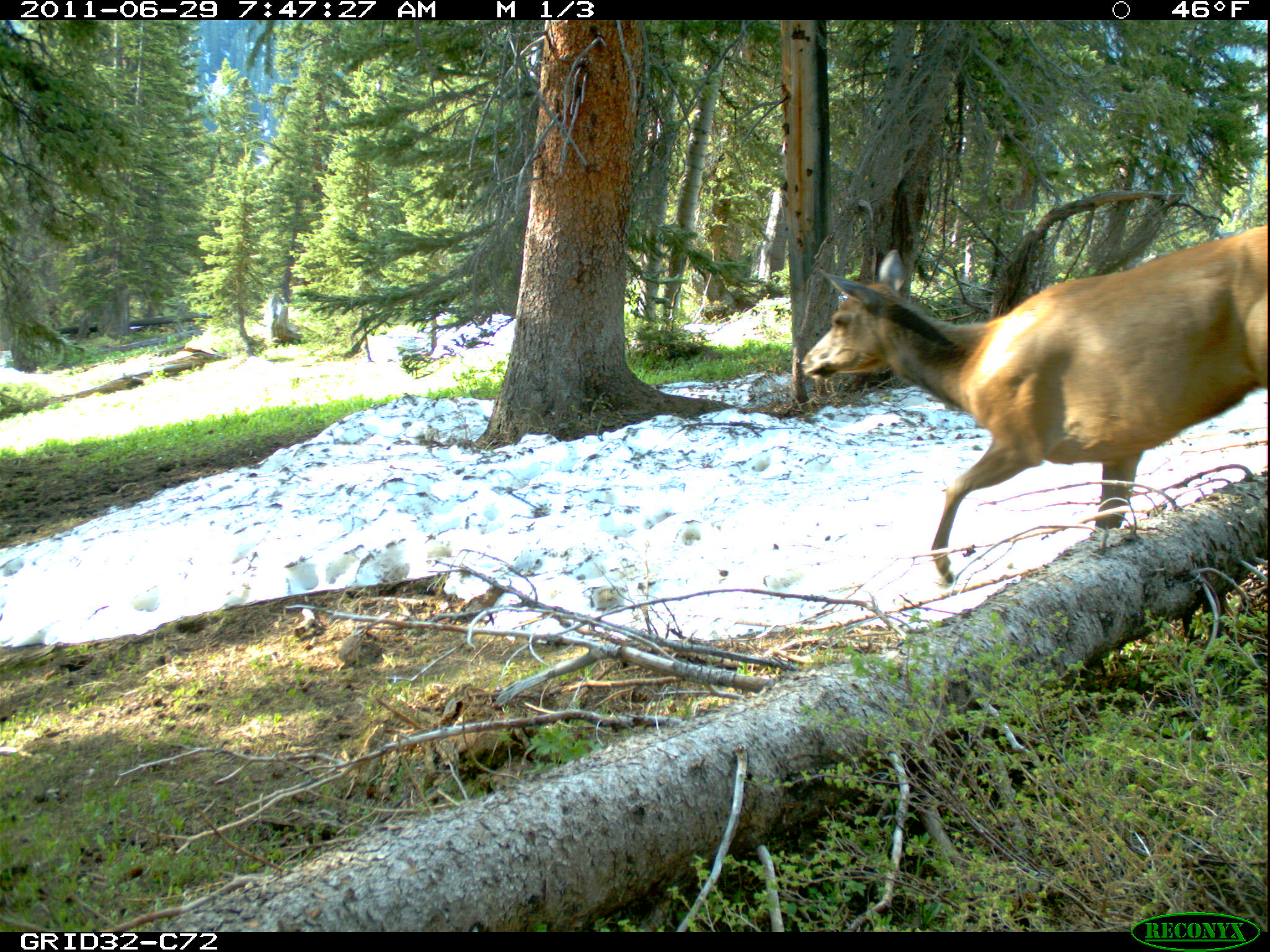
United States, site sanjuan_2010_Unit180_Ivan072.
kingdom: Animalia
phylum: Chordata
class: Mammalia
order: Artiodactyla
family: Cervidae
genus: Cervus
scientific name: Cervus elaphus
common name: red deer